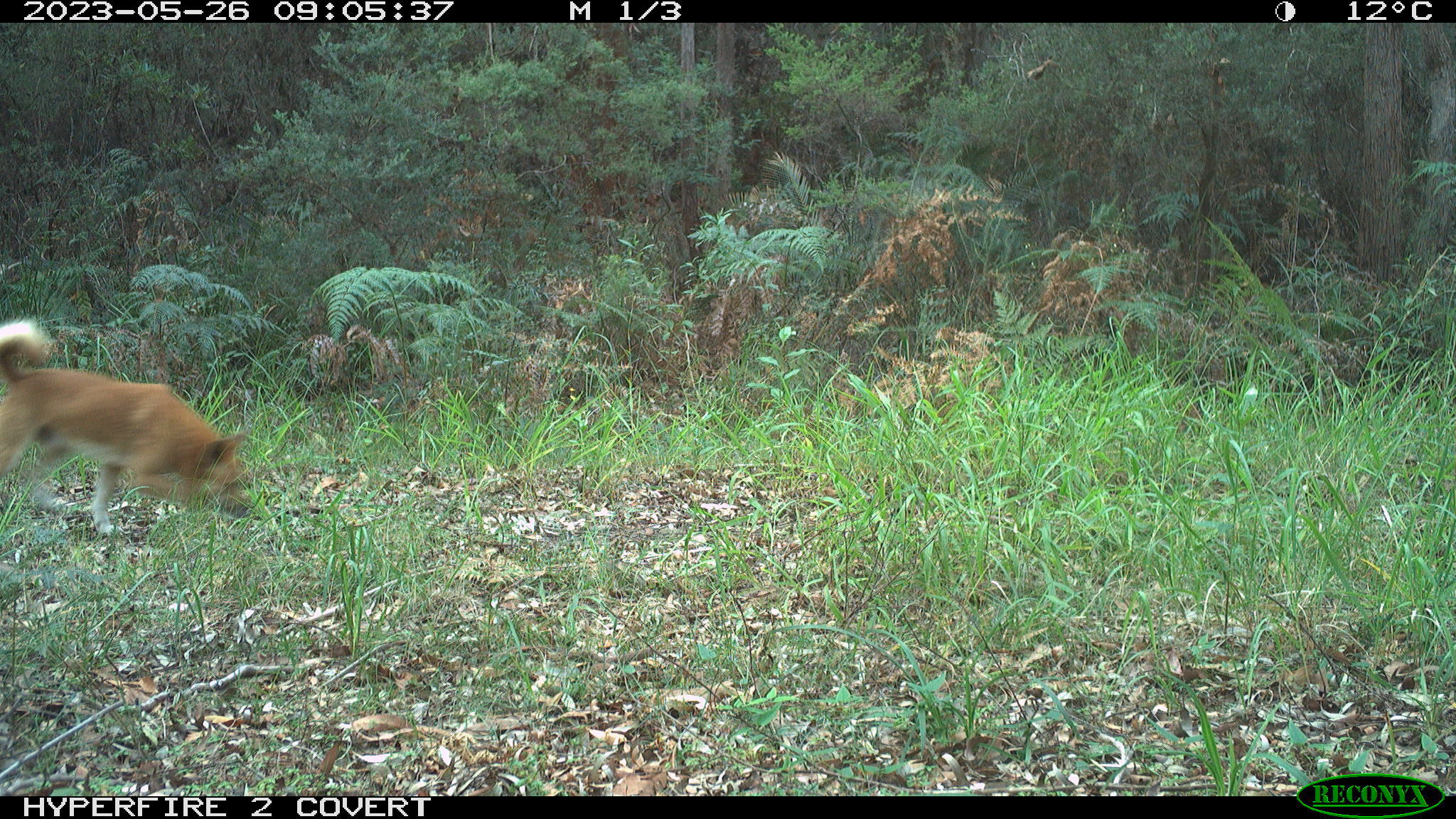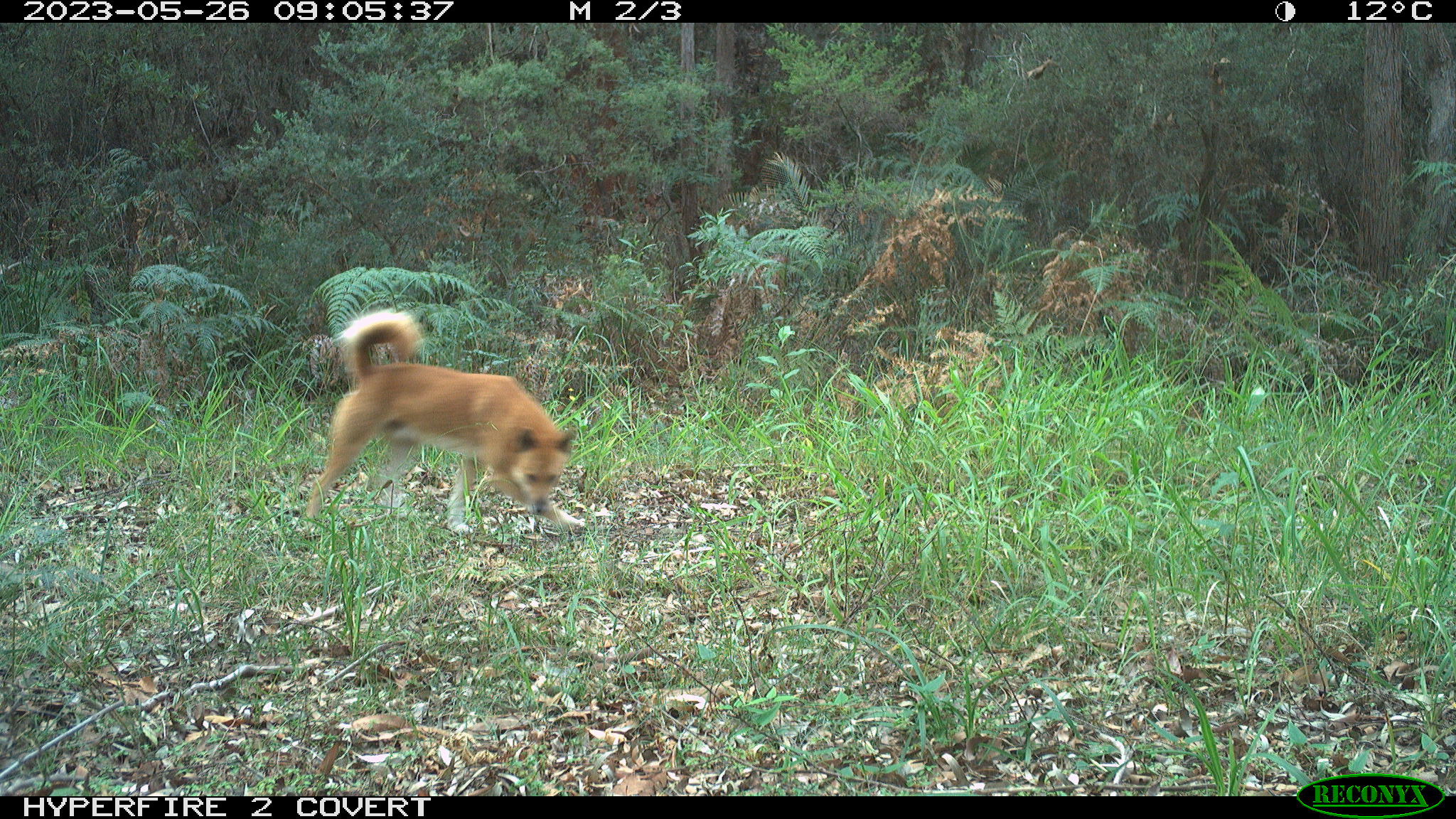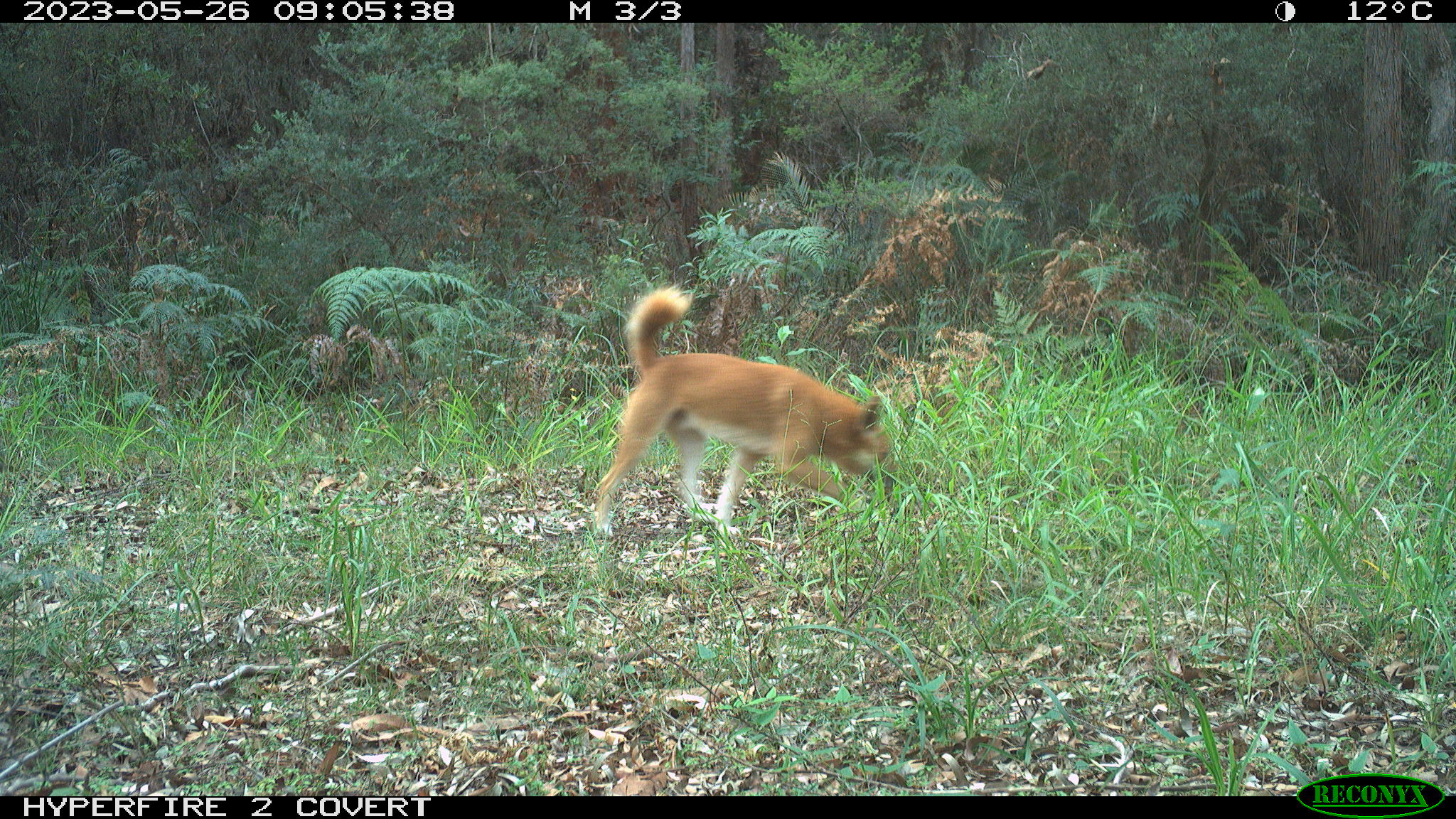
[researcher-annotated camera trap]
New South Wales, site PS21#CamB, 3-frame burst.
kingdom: Animalia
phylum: Chordata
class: Mammalia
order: Carnivora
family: Canidae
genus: Canis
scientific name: Canis familiaris dingo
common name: dingo